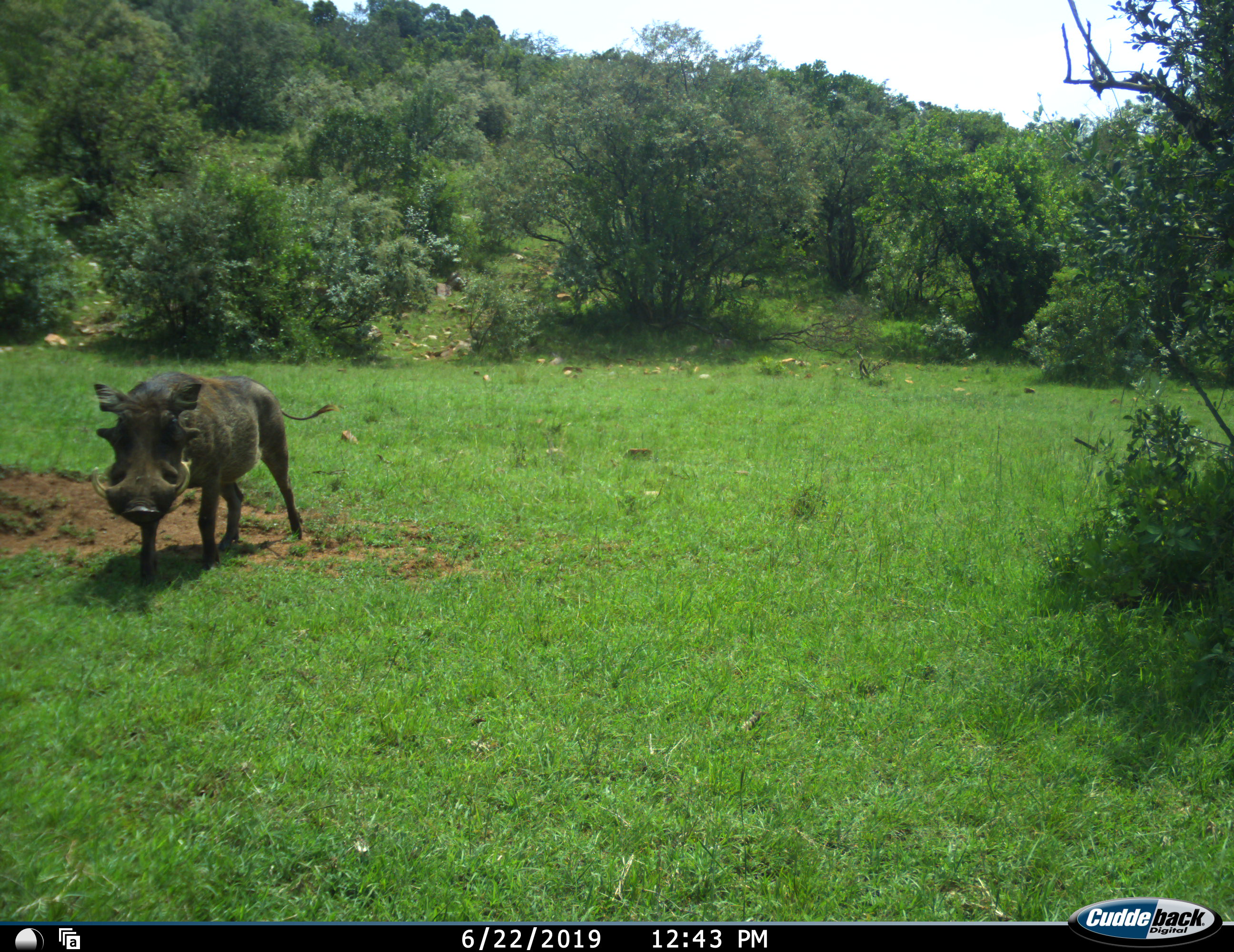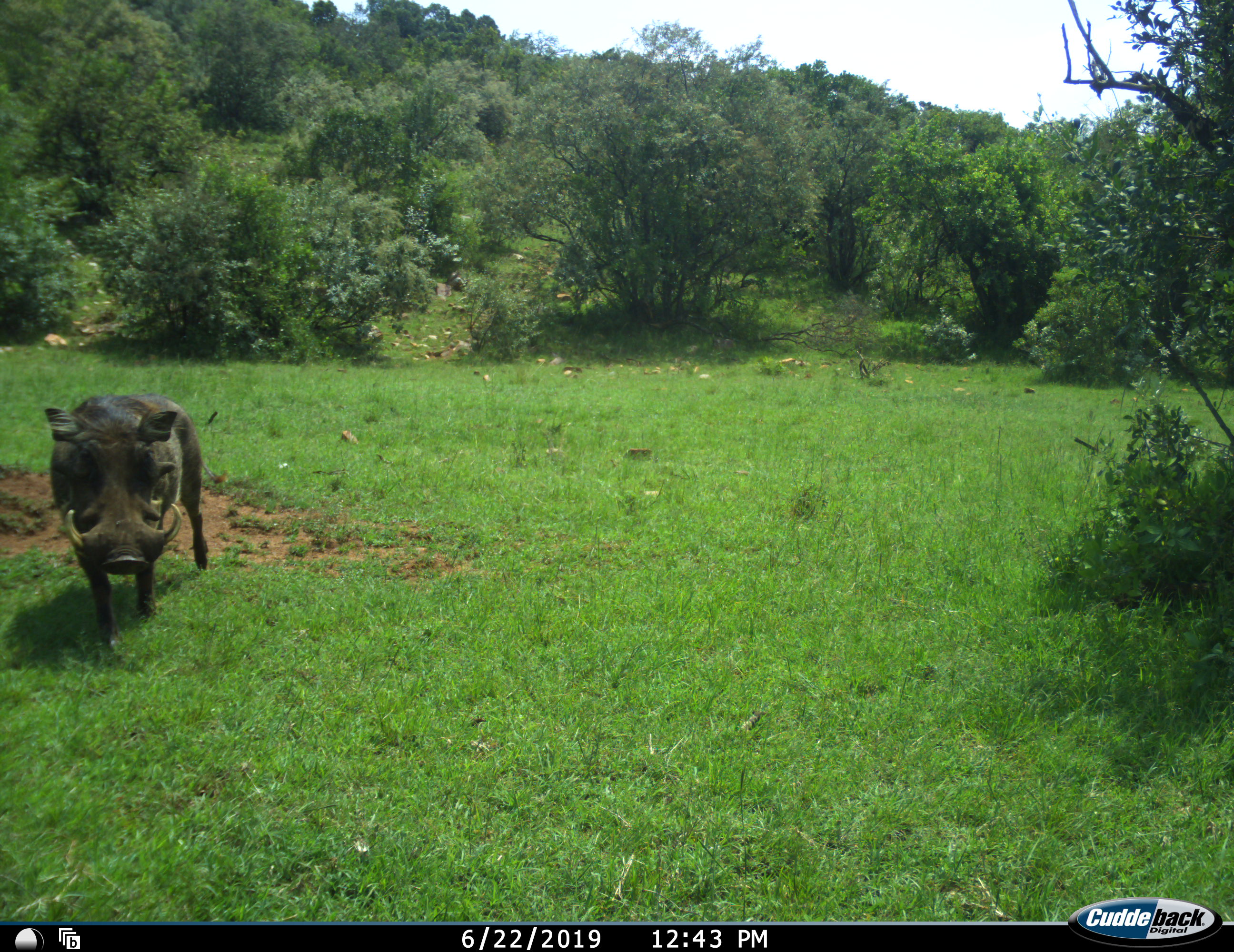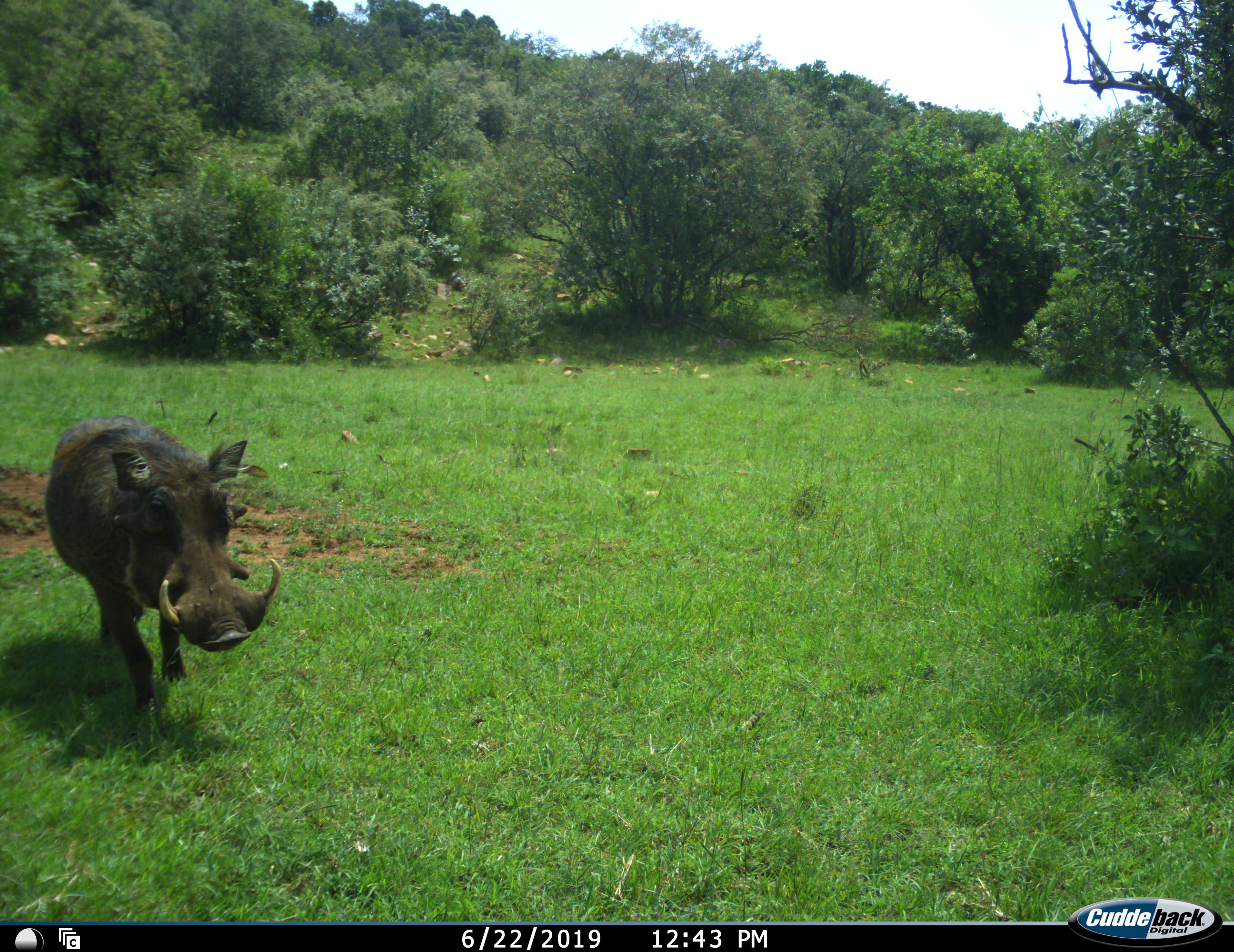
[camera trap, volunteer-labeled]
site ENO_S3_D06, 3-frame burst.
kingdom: Animalia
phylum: Chordata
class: Mammalia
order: Artiodactyla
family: Suidae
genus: Phacochoerus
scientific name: Phacochoerus africanus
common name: warthog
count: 1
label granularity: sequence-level